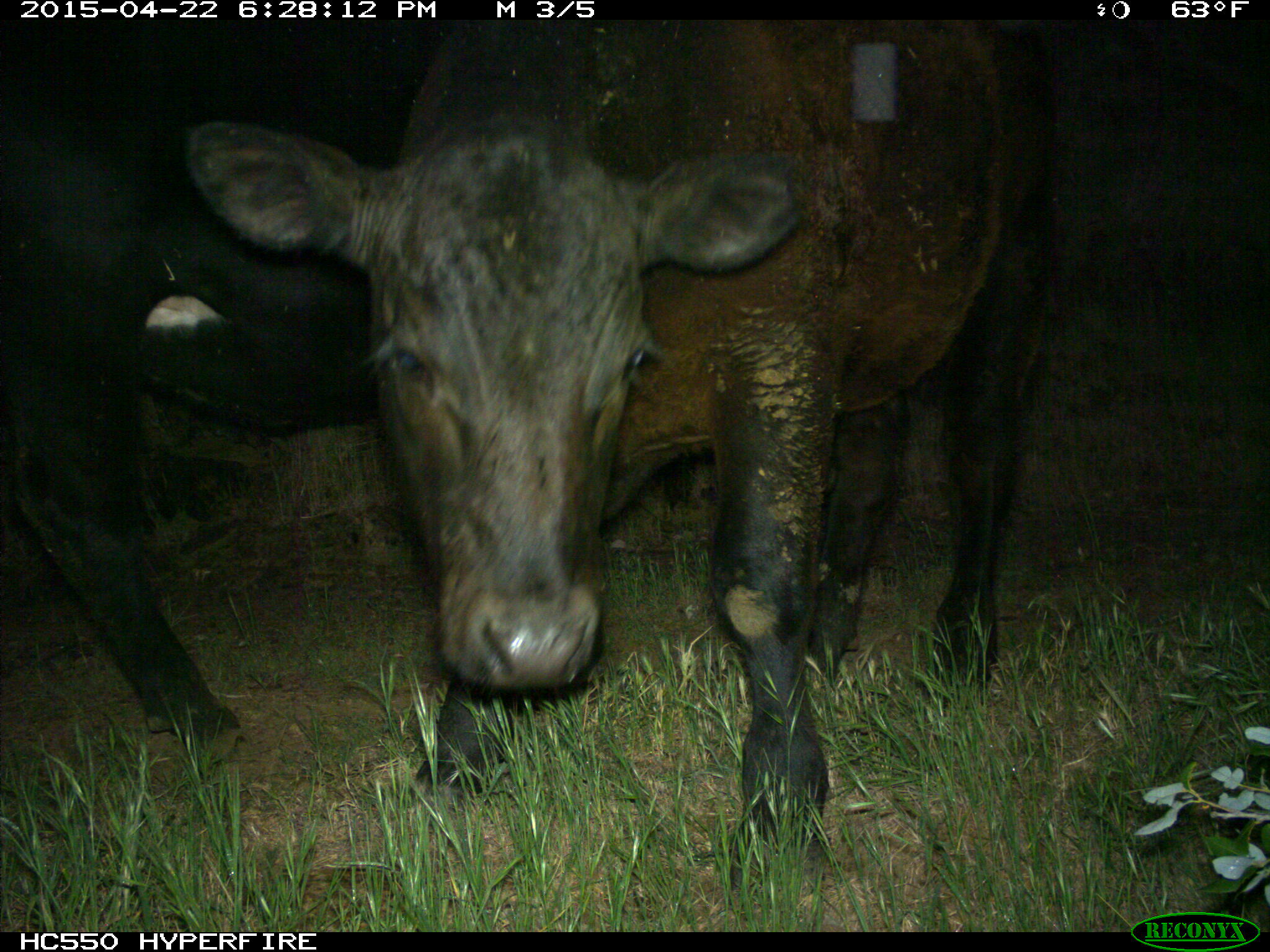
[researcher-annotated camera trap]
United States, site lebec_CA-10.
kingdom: Animalia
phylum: Chordata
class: Mammalia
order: Artiodactyla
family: Bovidae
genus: Bos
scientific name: Bos taurus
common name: domestic cow